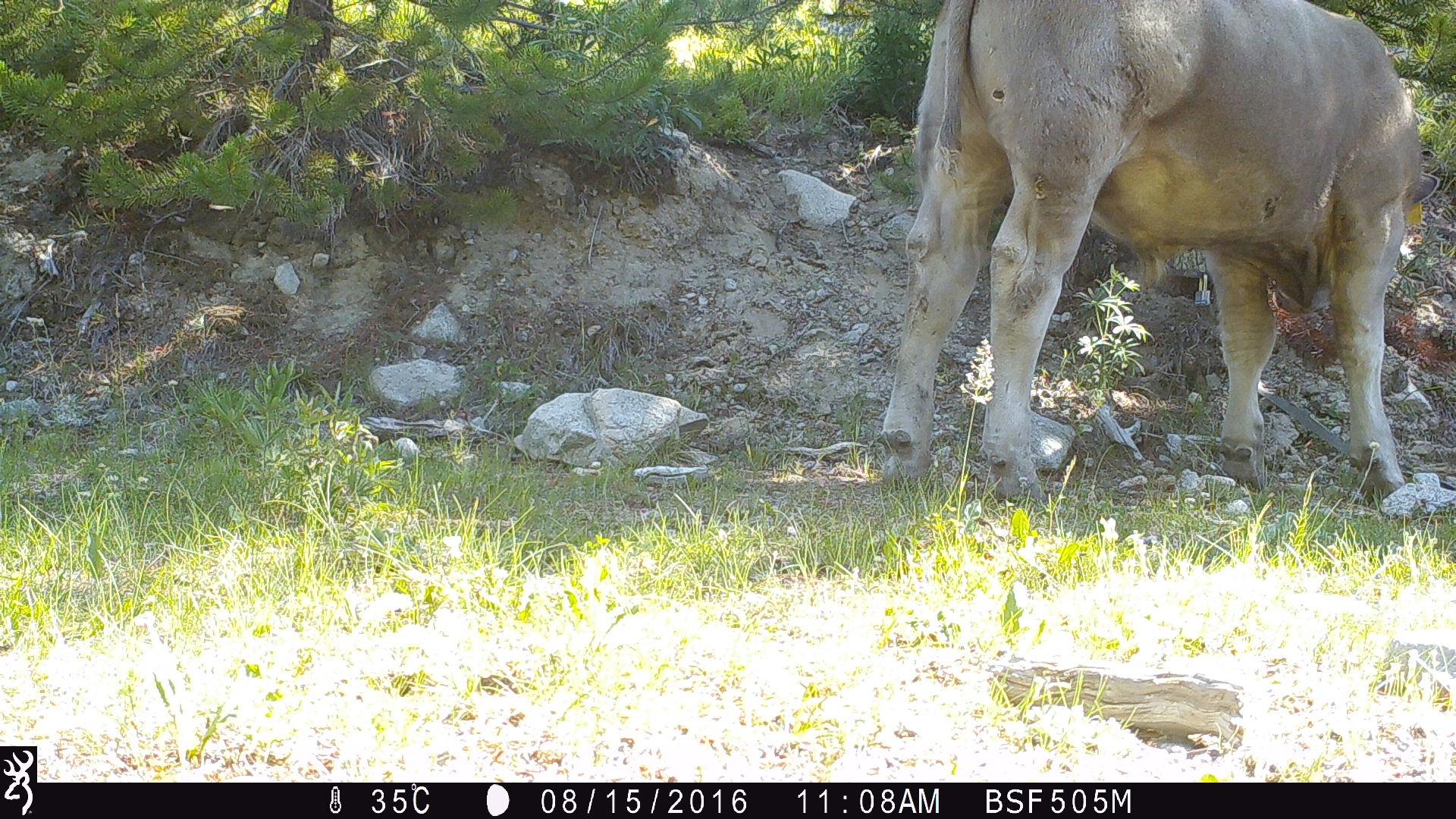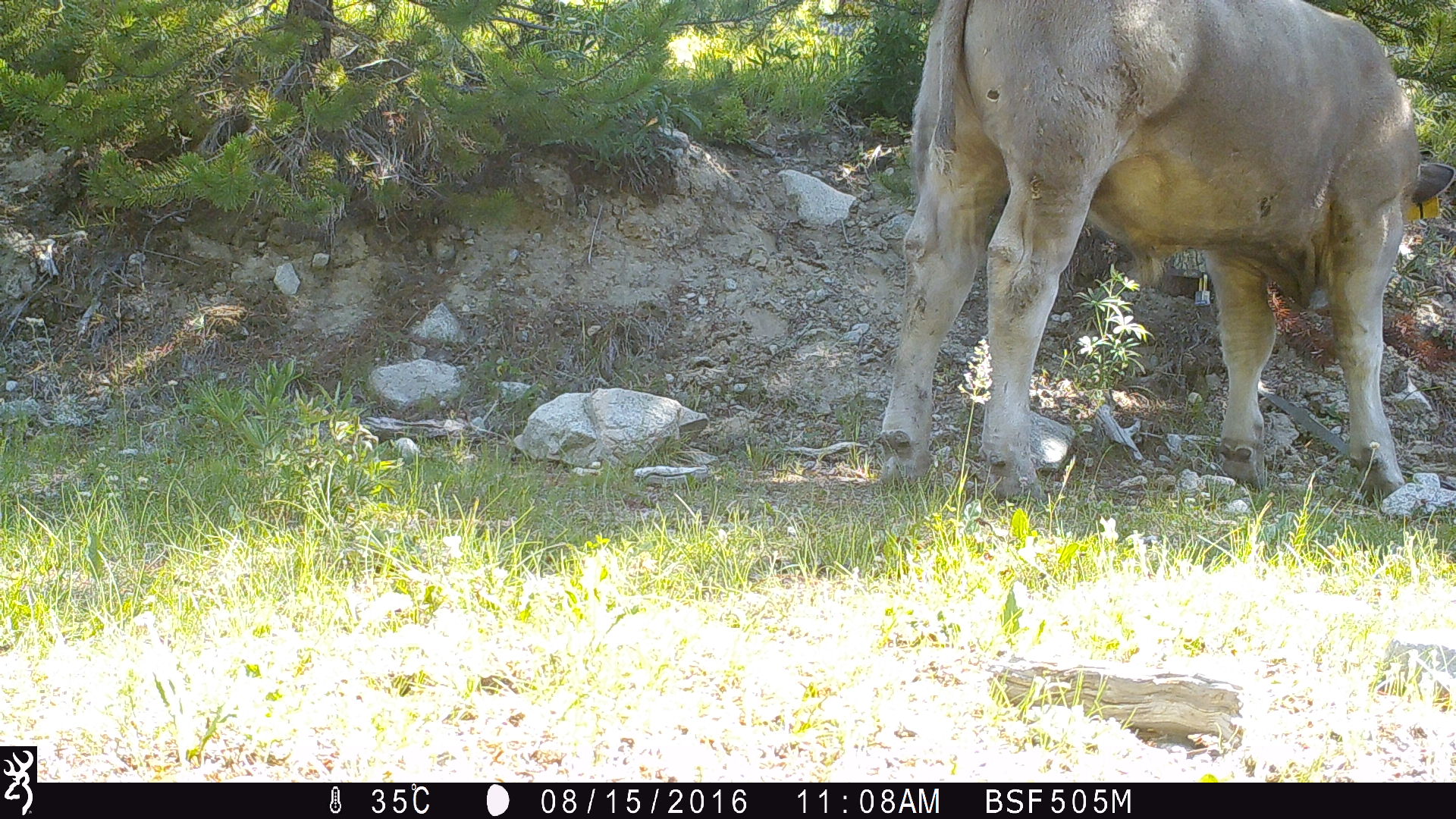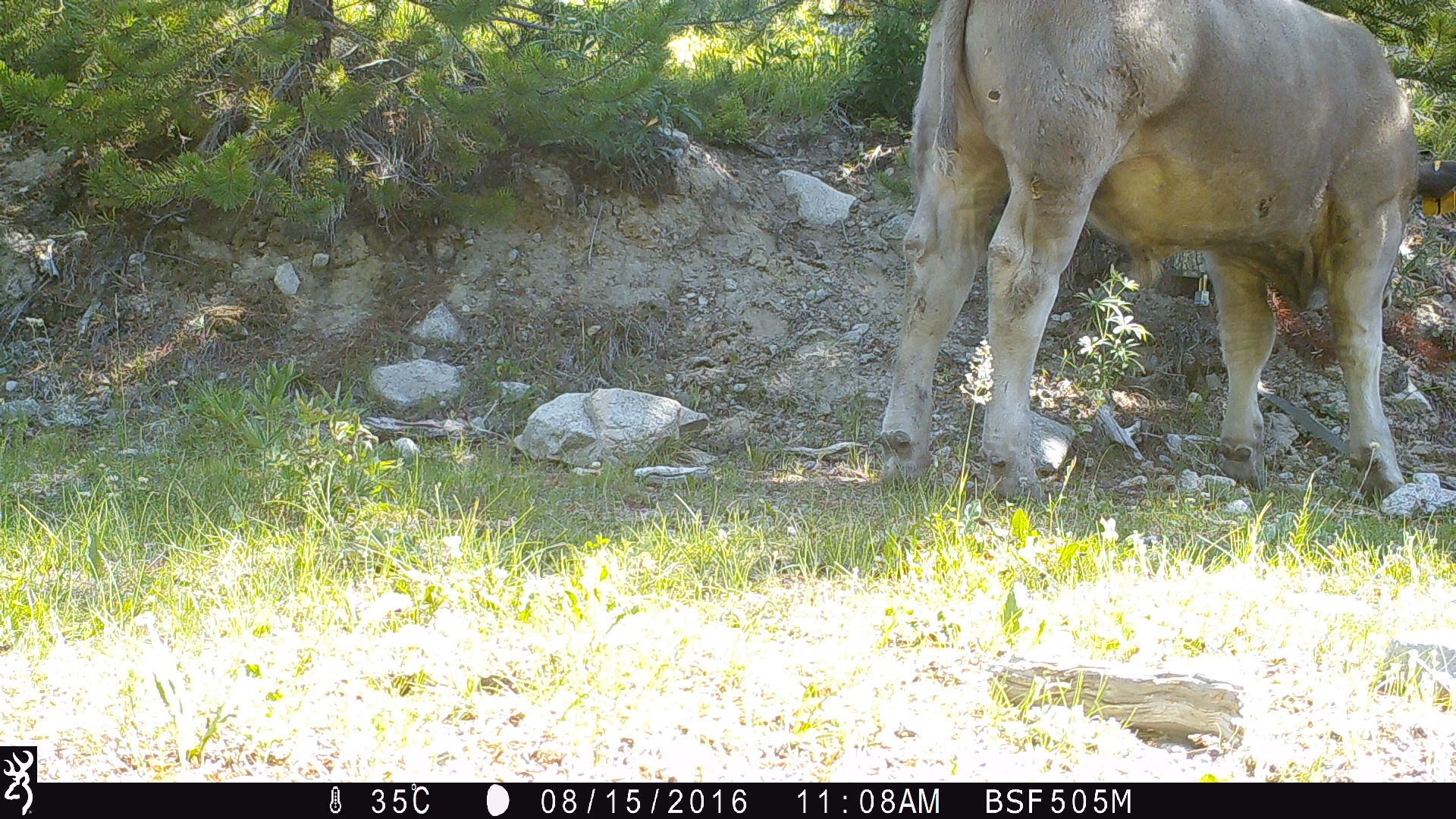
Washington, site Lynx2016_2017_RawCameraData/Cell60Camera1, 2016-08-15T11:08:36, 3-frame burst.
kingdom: Animalia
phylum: Chordata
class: Mammalia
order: Artiodactyla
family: Bovidae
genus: Bos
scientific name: Bos taurus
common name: domestic cattle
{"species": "domestic cattle (Bos taurus)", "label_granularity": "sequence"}